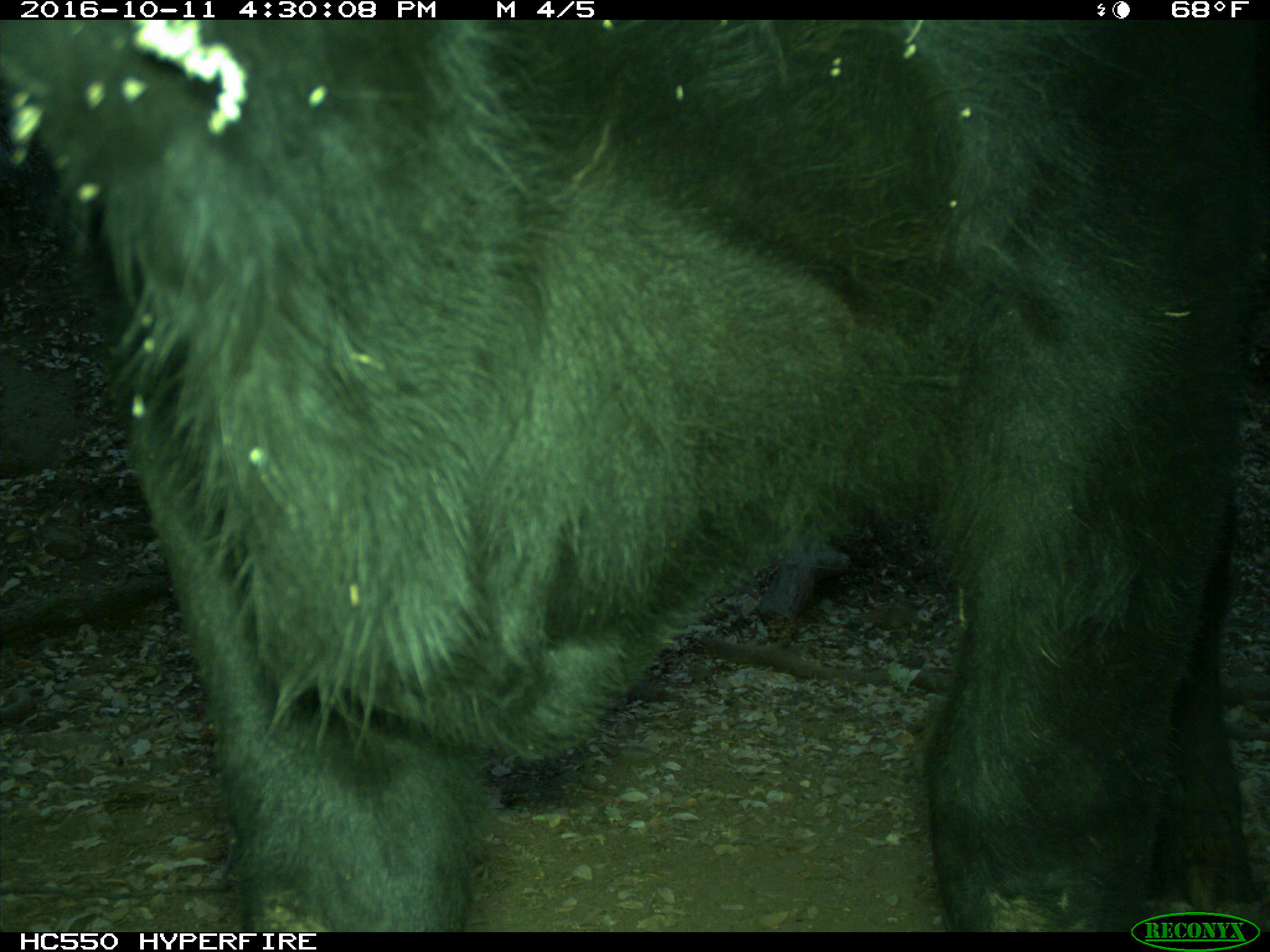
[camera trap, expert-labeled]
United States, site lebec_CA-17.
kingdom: Animalia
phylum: Chordata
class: Mammalia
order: Artiodactyla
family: Bovidae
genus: Bos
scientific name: Bos taurus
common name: domestic cow